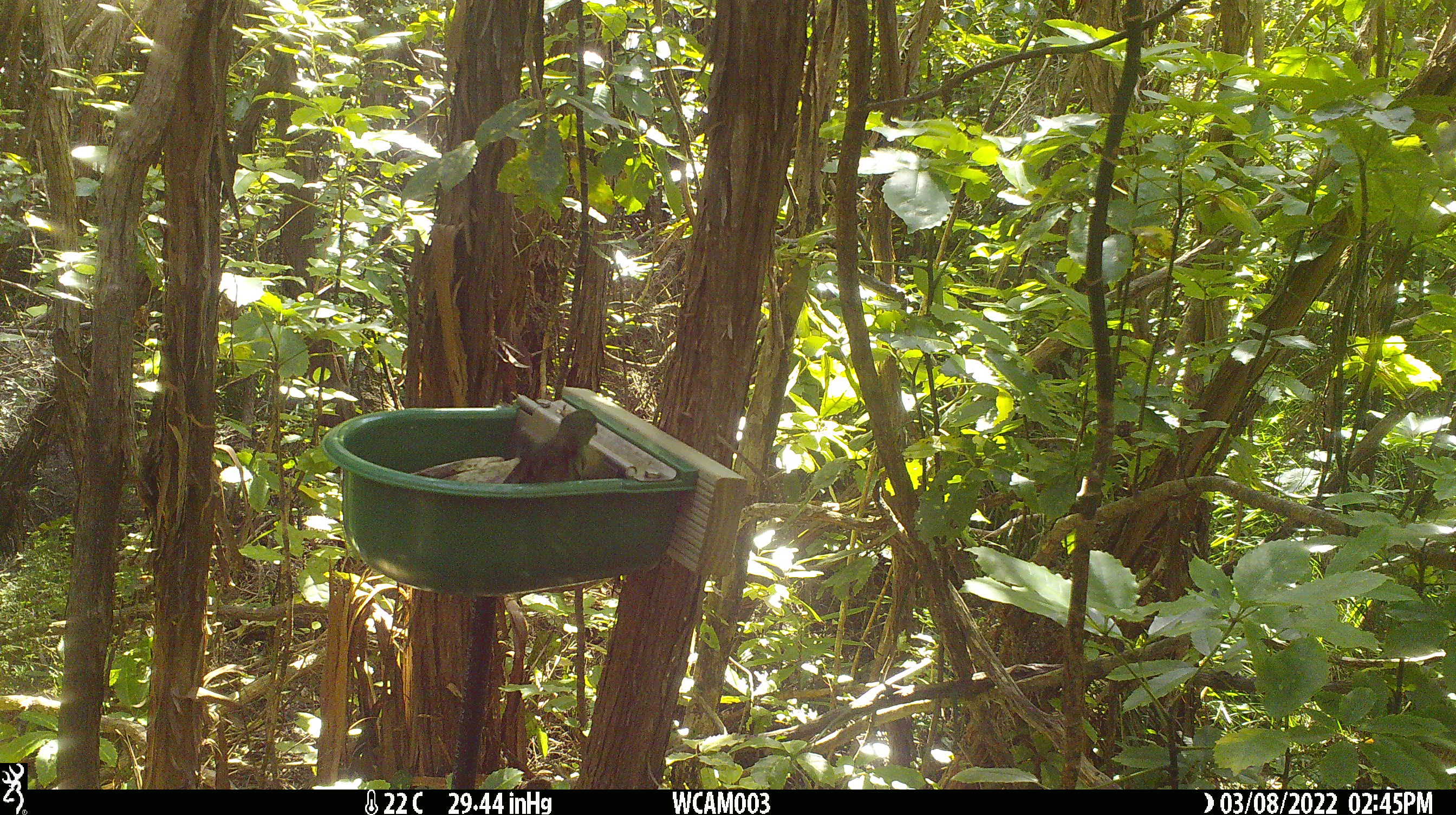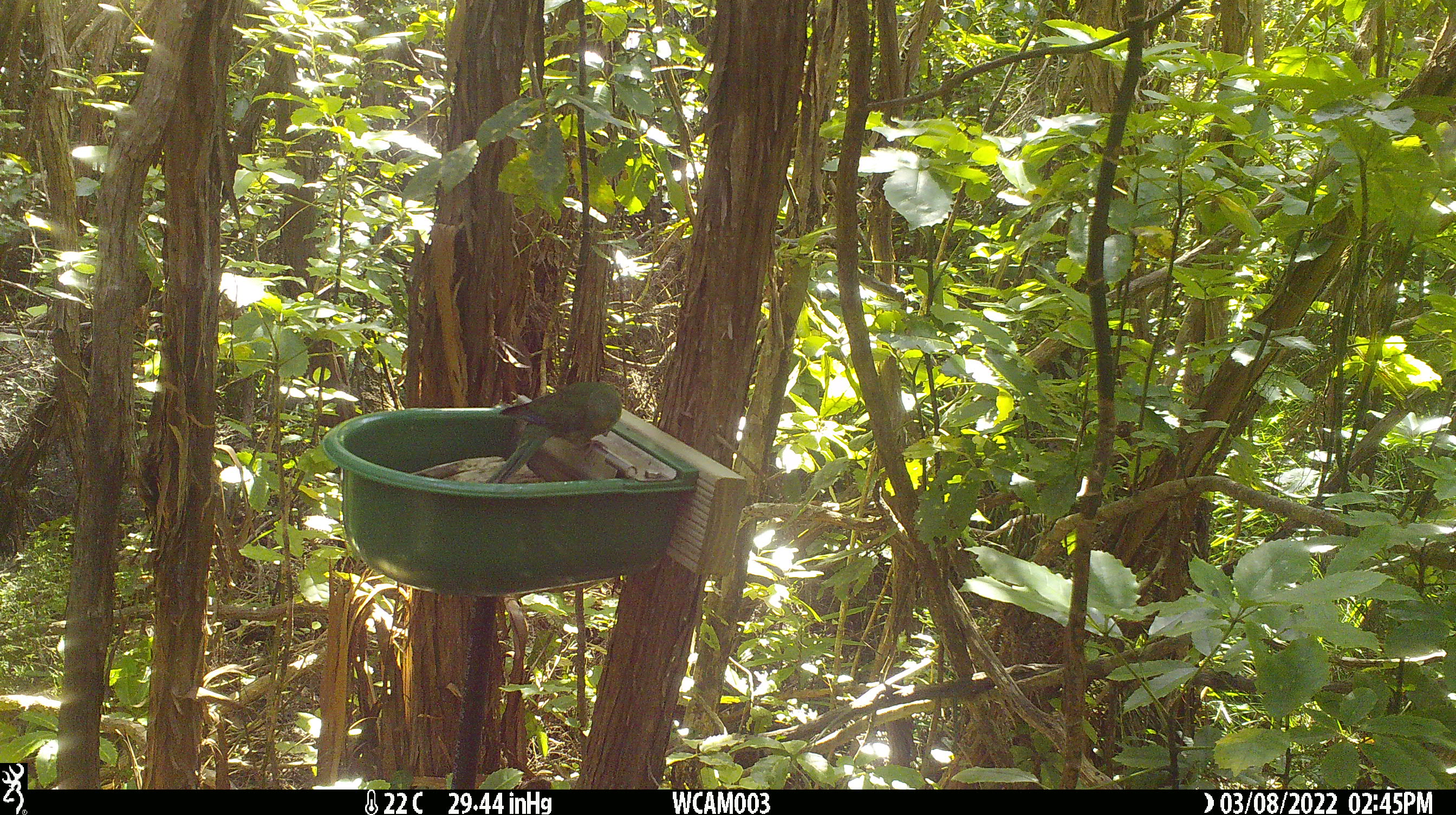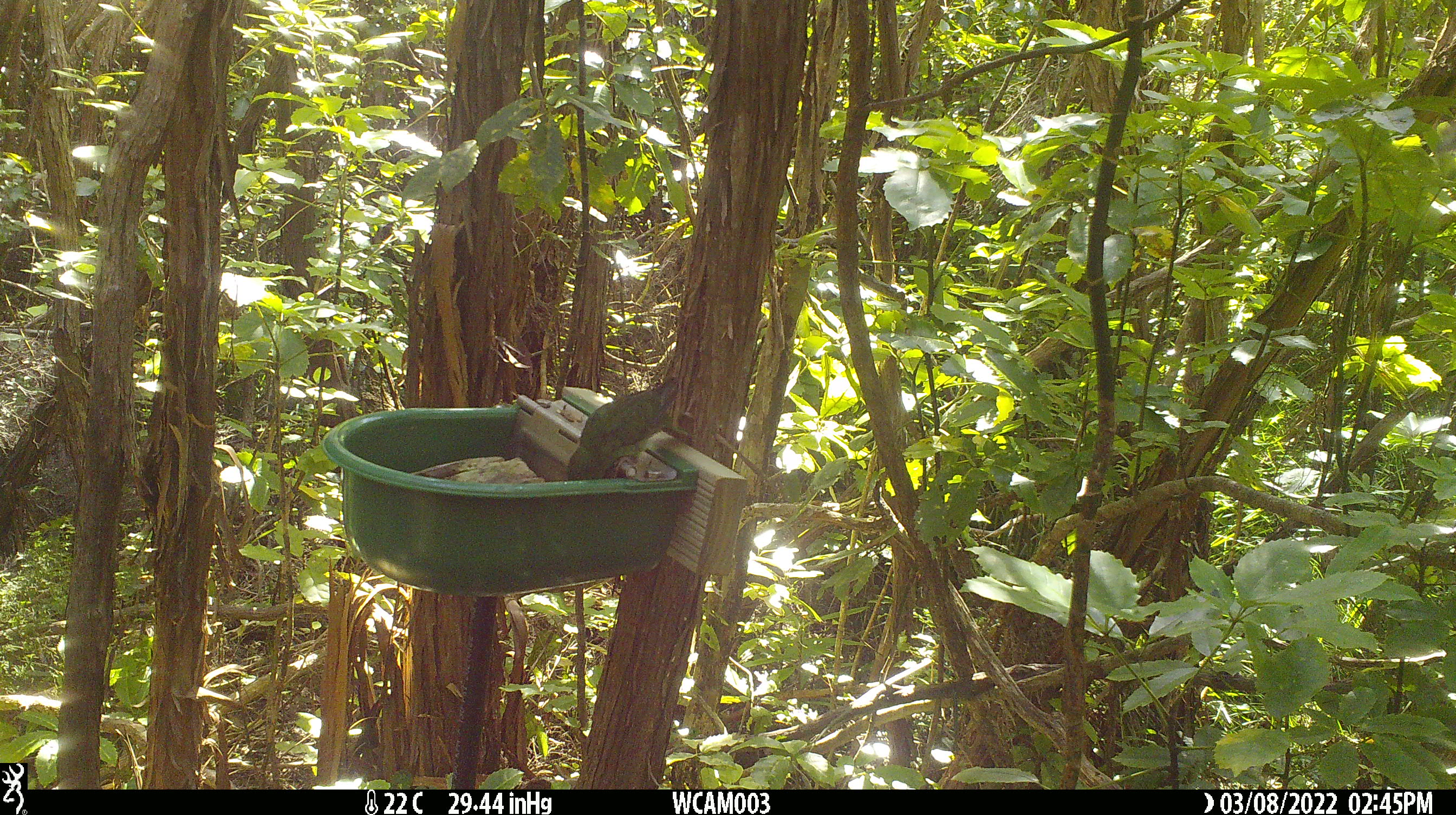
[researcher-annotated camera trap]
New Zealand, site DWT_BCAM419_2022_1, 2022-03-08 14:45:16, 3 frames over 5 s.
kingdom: Animalia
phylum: Chordata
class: Aves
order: Psittaciformes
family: Psittaculidae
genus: Cyanoramphus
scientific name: Cyanoramphus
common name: parakeet